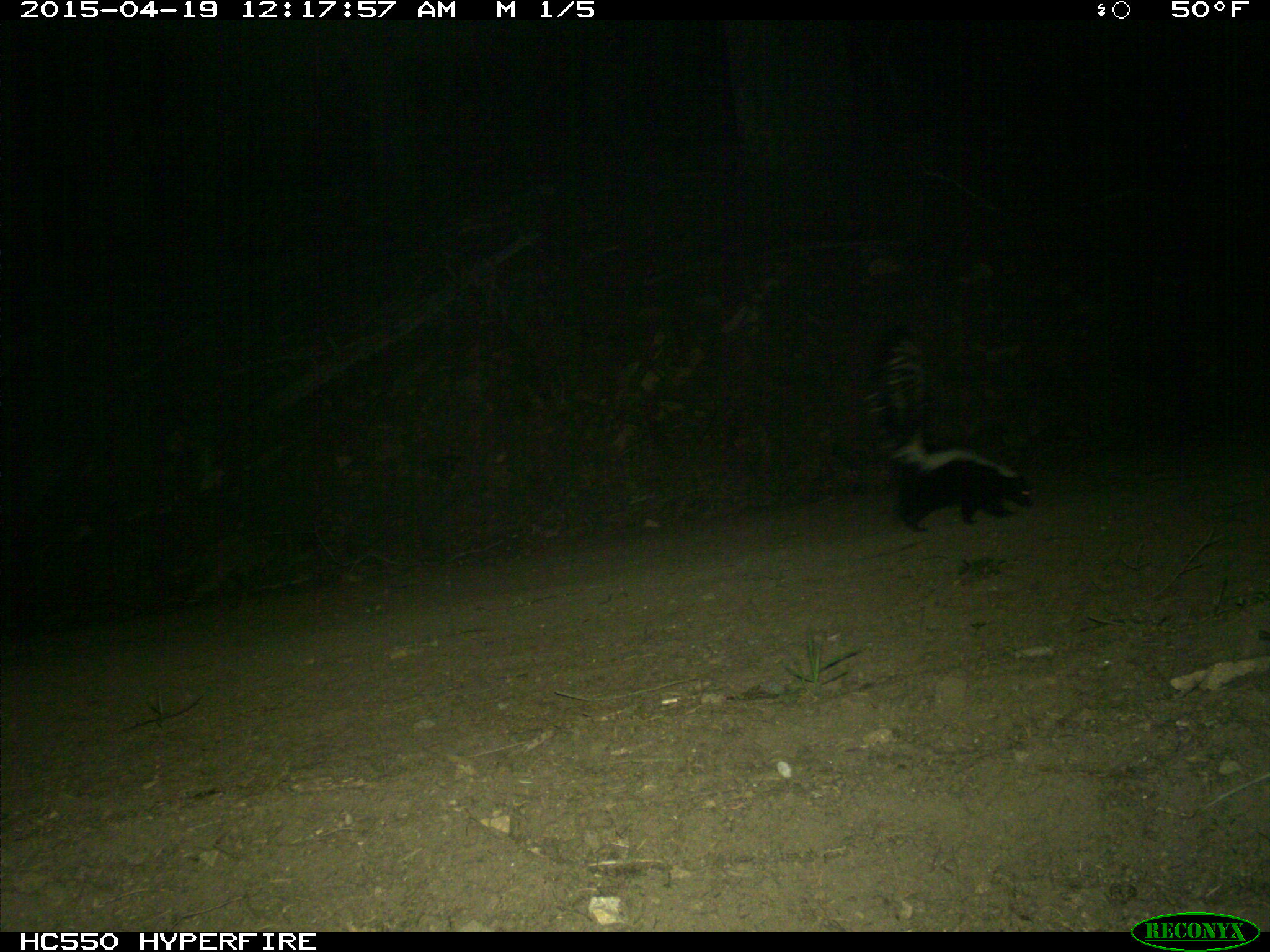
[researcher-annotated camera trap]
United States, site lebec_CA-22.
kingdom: Animalia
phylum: Chordata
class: Mammalia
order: Carnivora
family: Mephitidae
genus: Mephitis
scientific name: Mephitis mephitis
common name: striped skunk